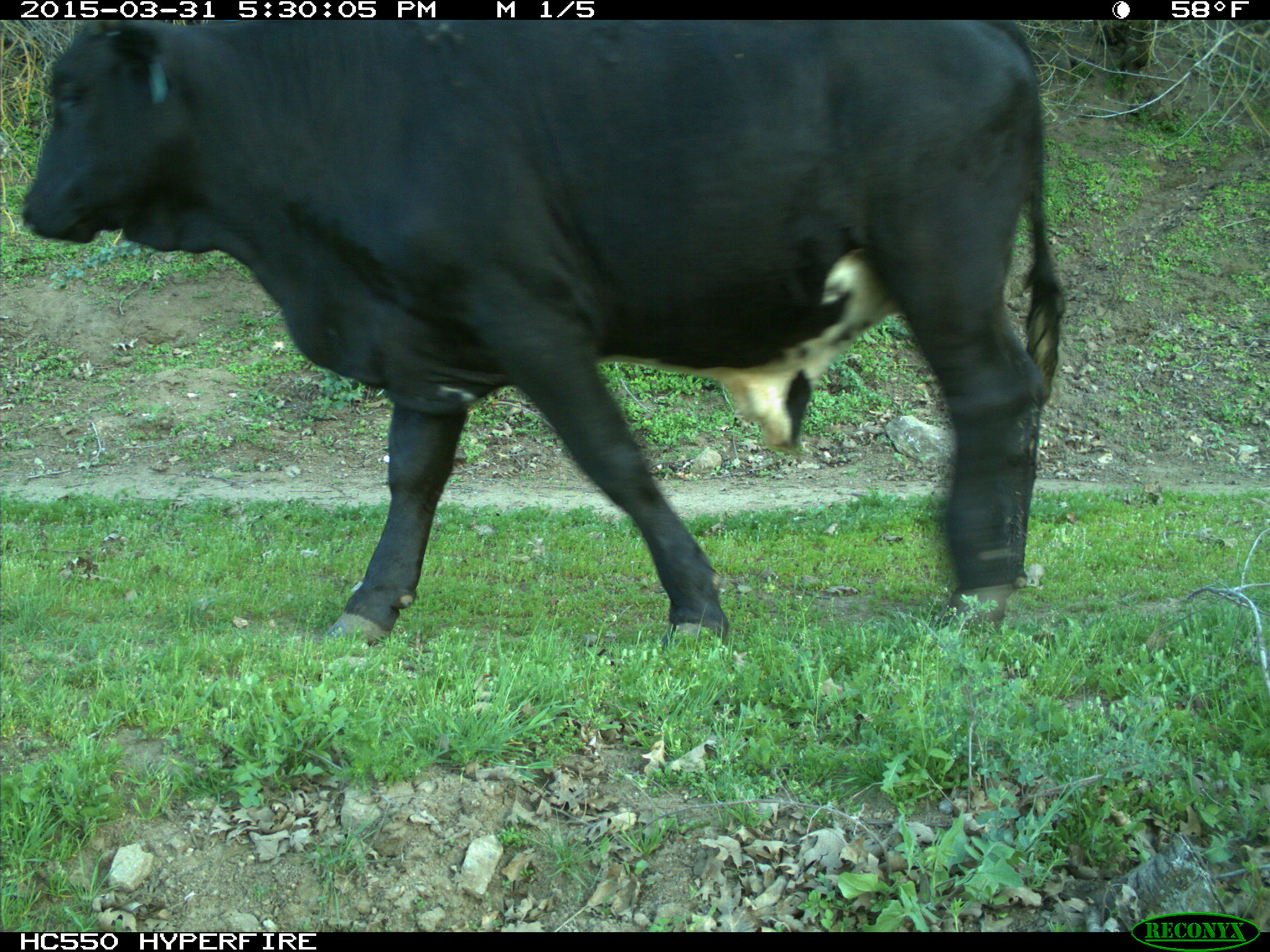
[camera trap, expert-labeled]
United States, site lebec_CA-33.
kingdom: Animalia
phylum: Chordata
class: Mammalia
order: Artiodactyla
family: Bovidae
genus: Bos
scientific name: Bos taurus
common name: domestic cow